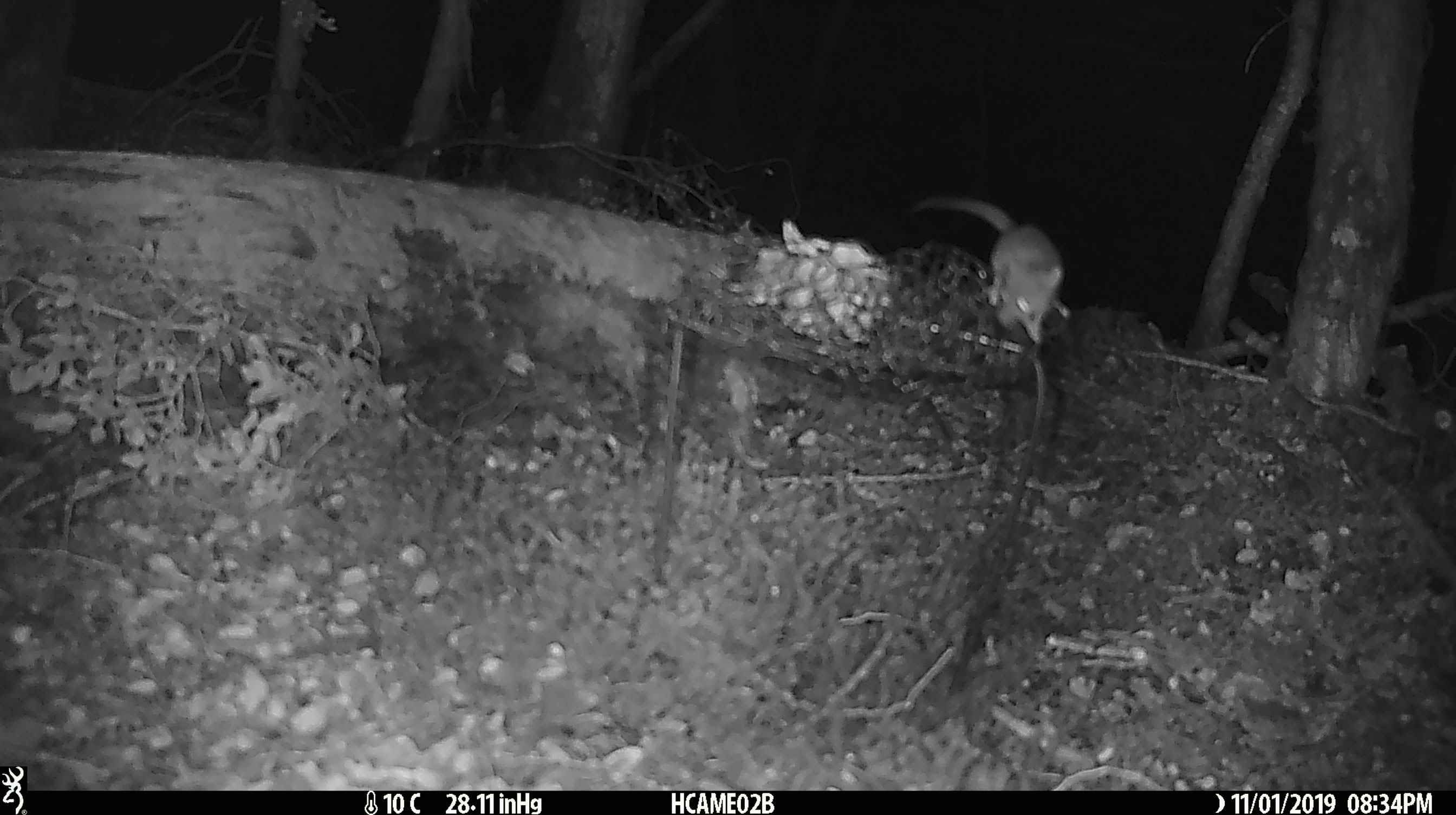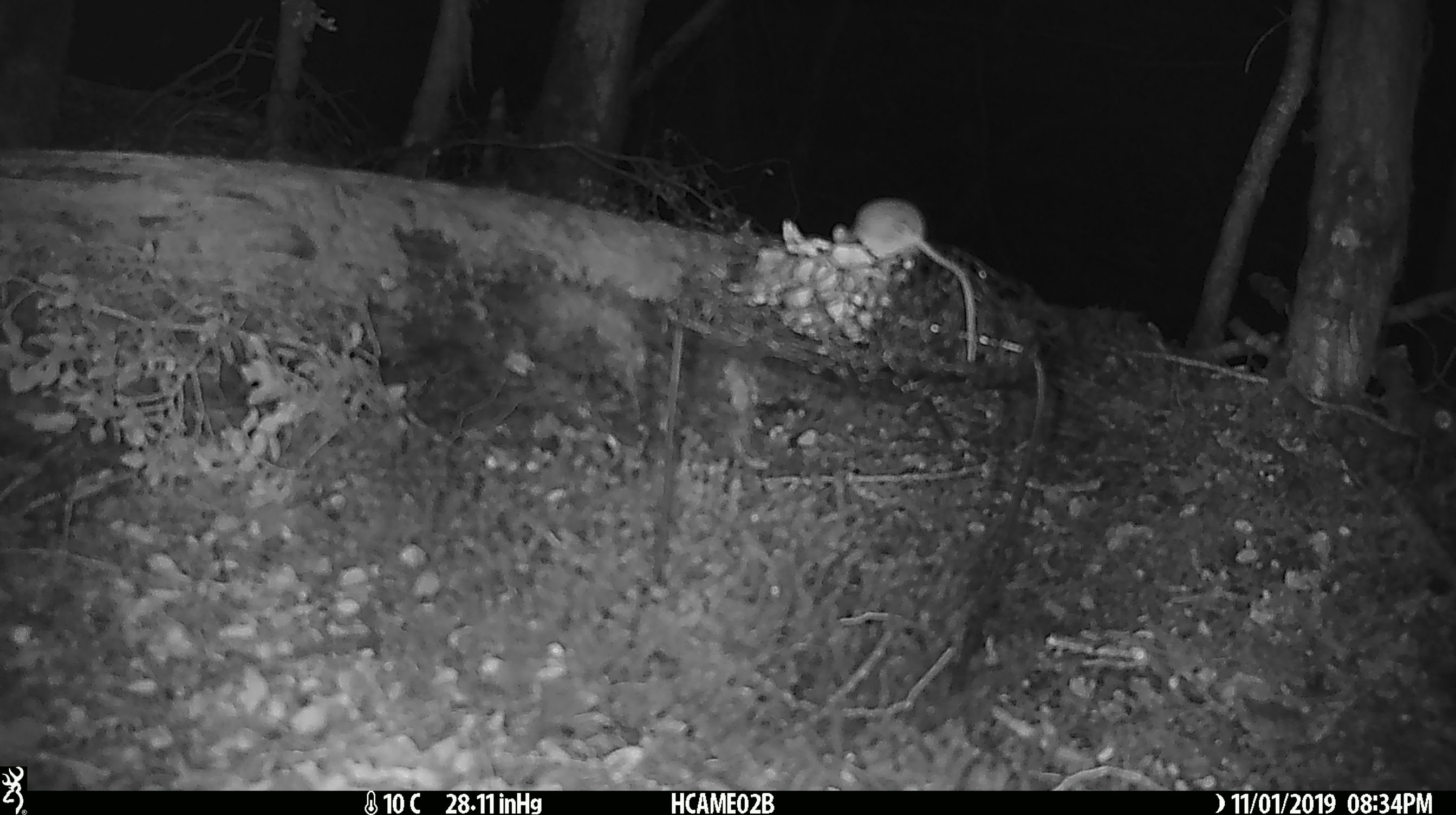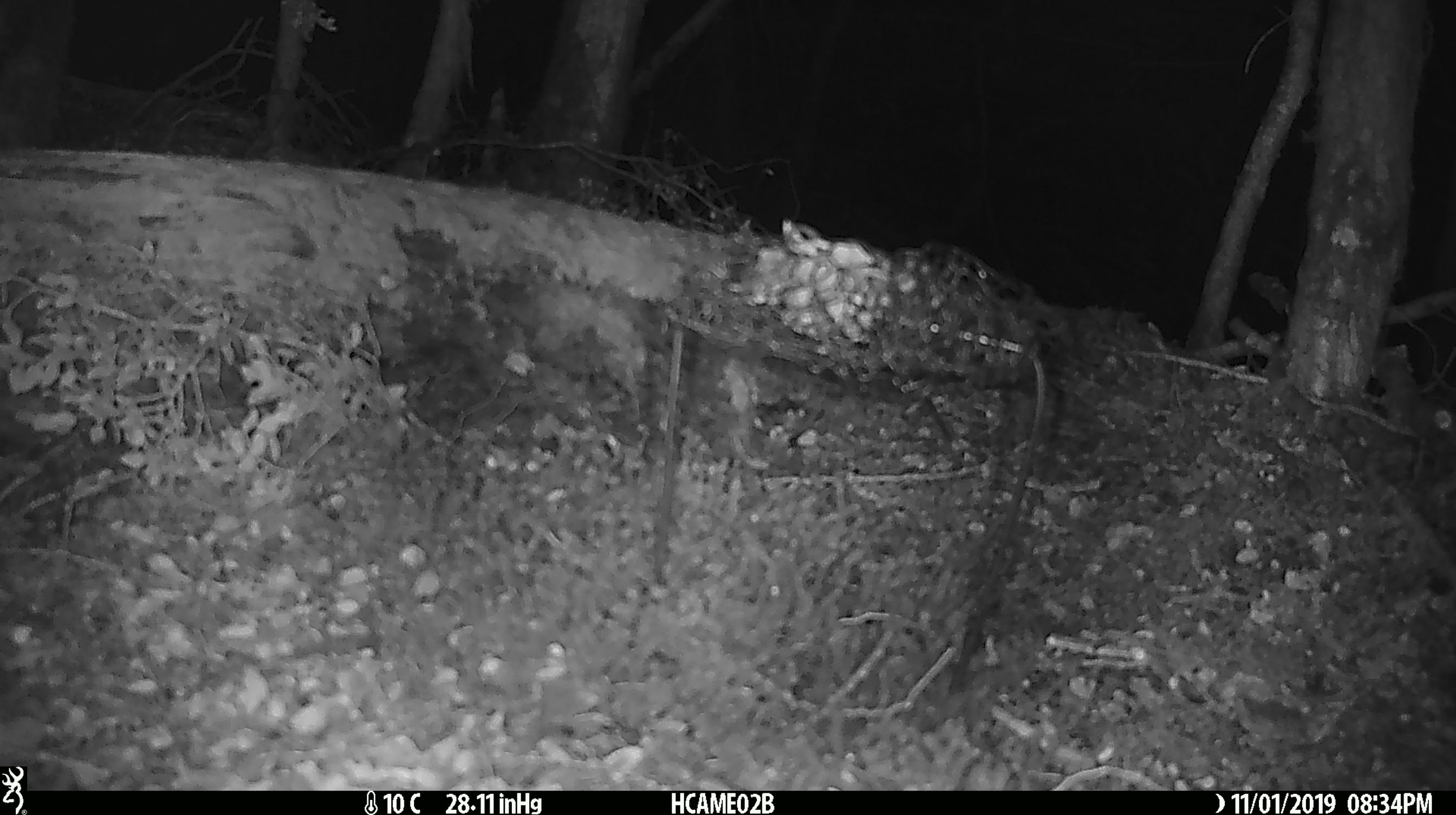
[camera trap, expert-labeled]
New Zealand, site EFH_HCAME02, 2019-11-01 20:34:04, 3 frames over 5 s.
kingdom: Animalia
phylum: Chordata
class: Mammalia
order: Rodentia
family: Muridae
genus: Mus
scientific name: Mus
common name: mouse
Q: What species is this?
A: Mouse (Mus).